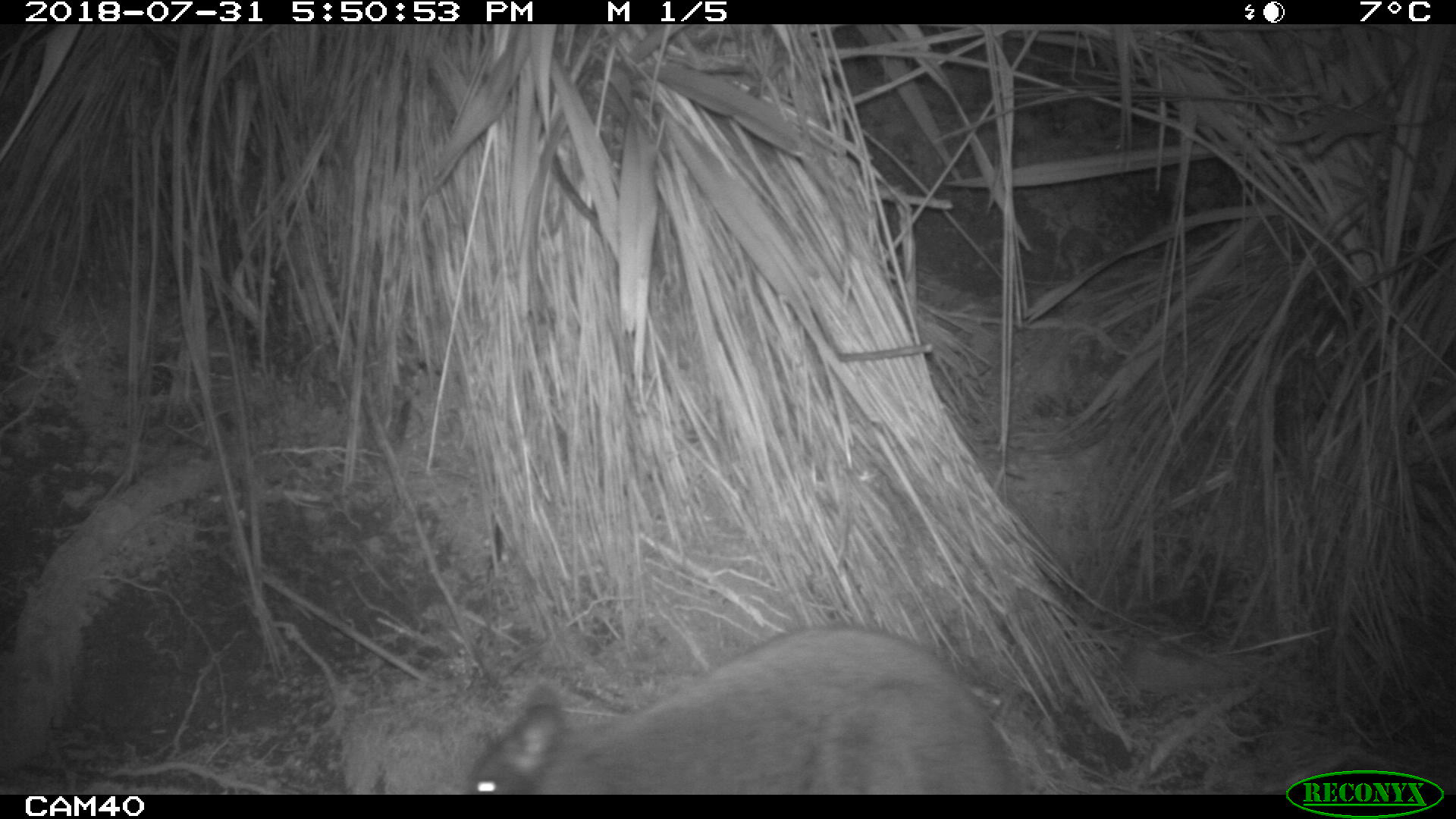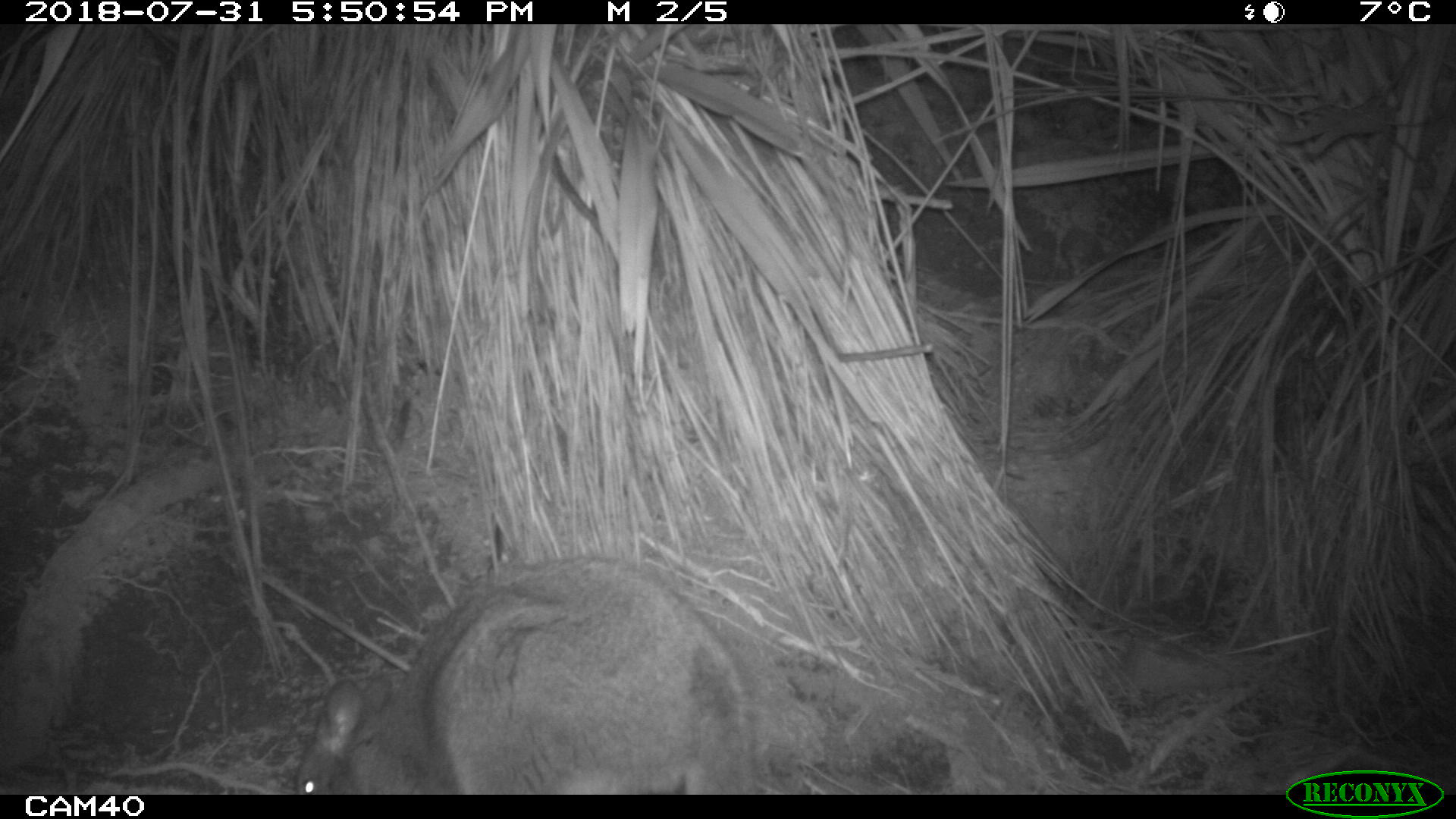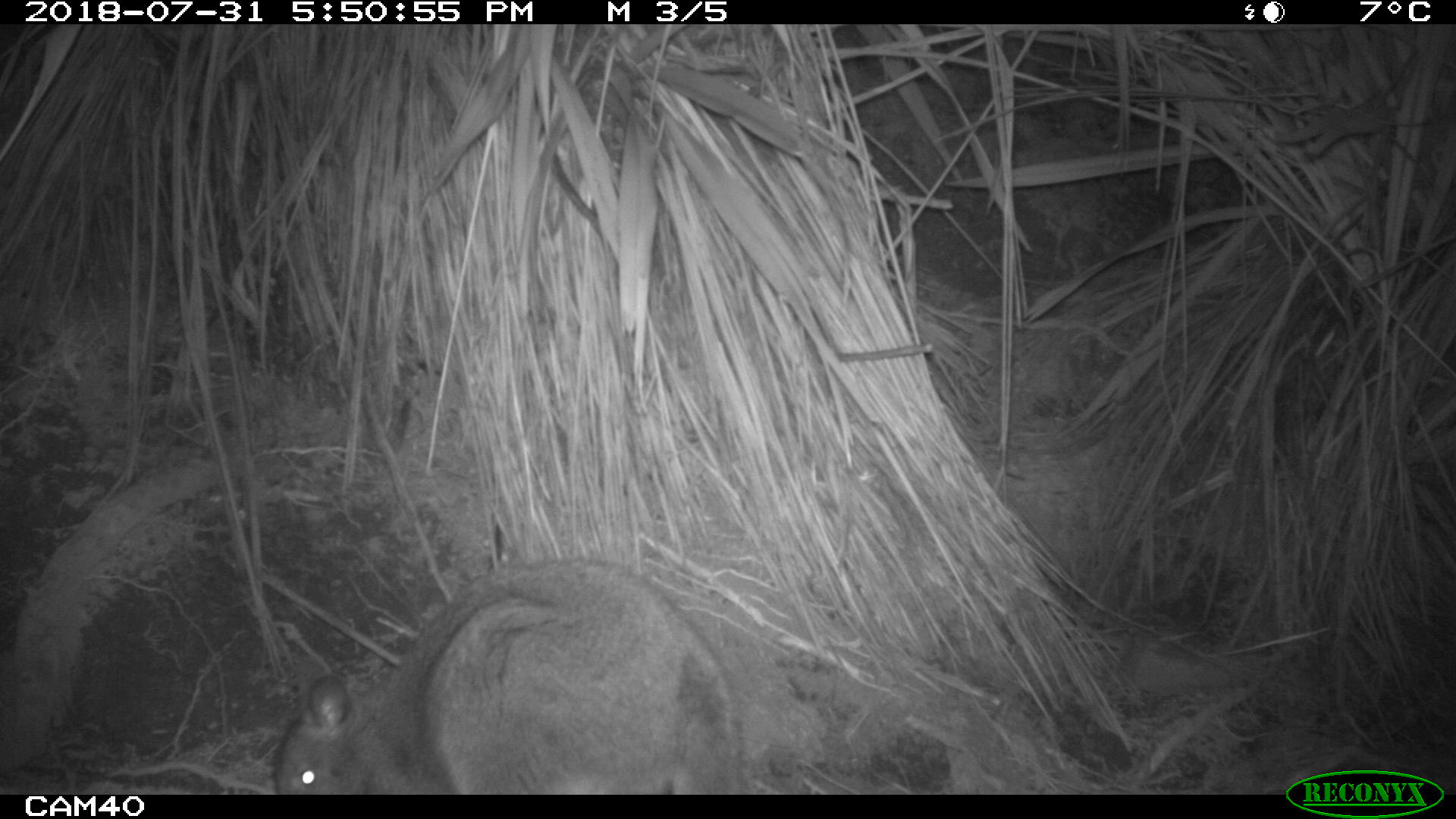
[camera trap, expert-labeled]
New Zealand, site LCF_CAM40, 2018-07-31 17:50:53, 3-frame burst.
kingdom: Animalia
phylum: Chordata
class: Mammalia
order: Diprotodontia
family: Macropodidae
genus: Notamacropus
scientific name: Notamacropus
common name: wallaby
Wallaby (Notamacropus).